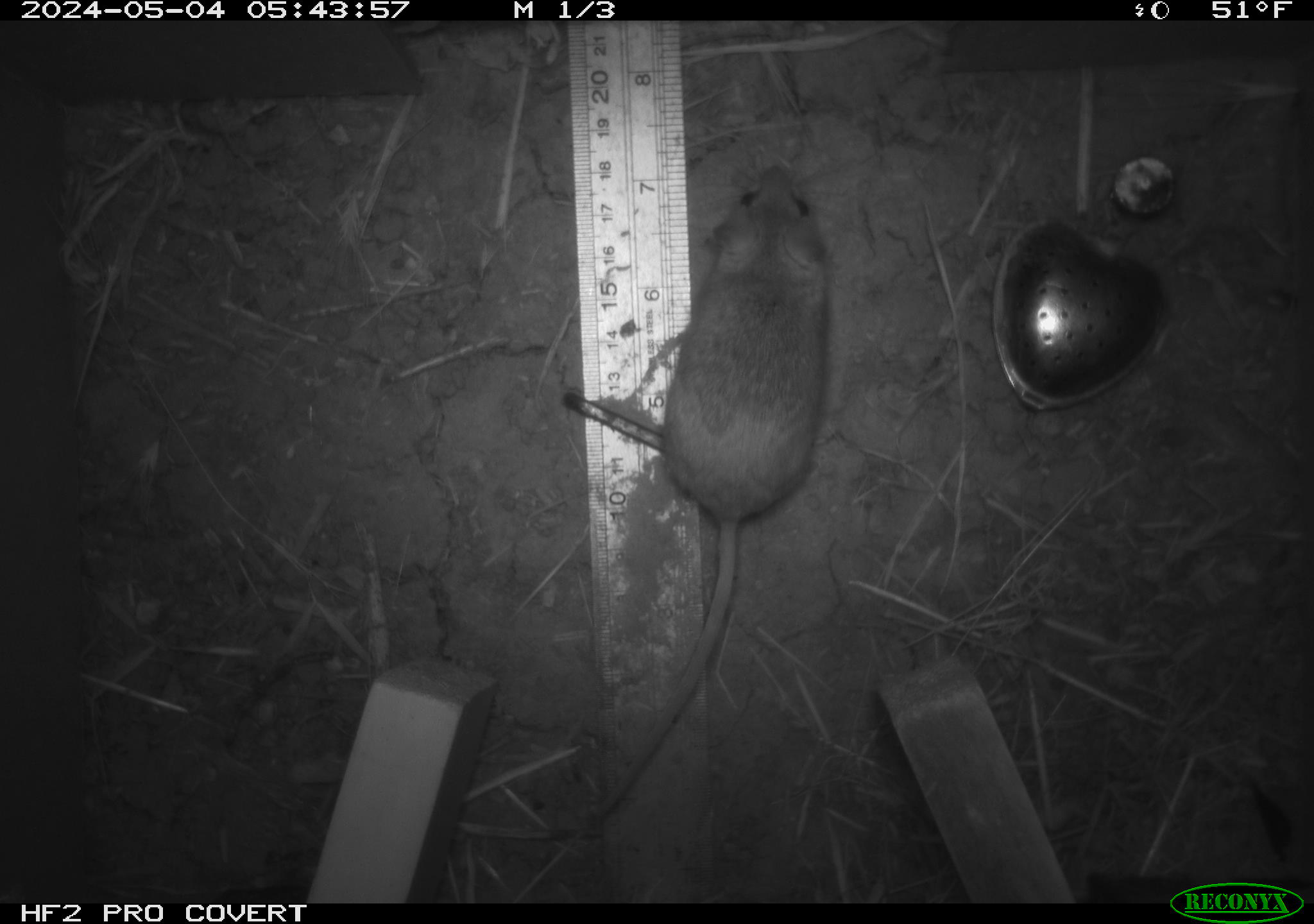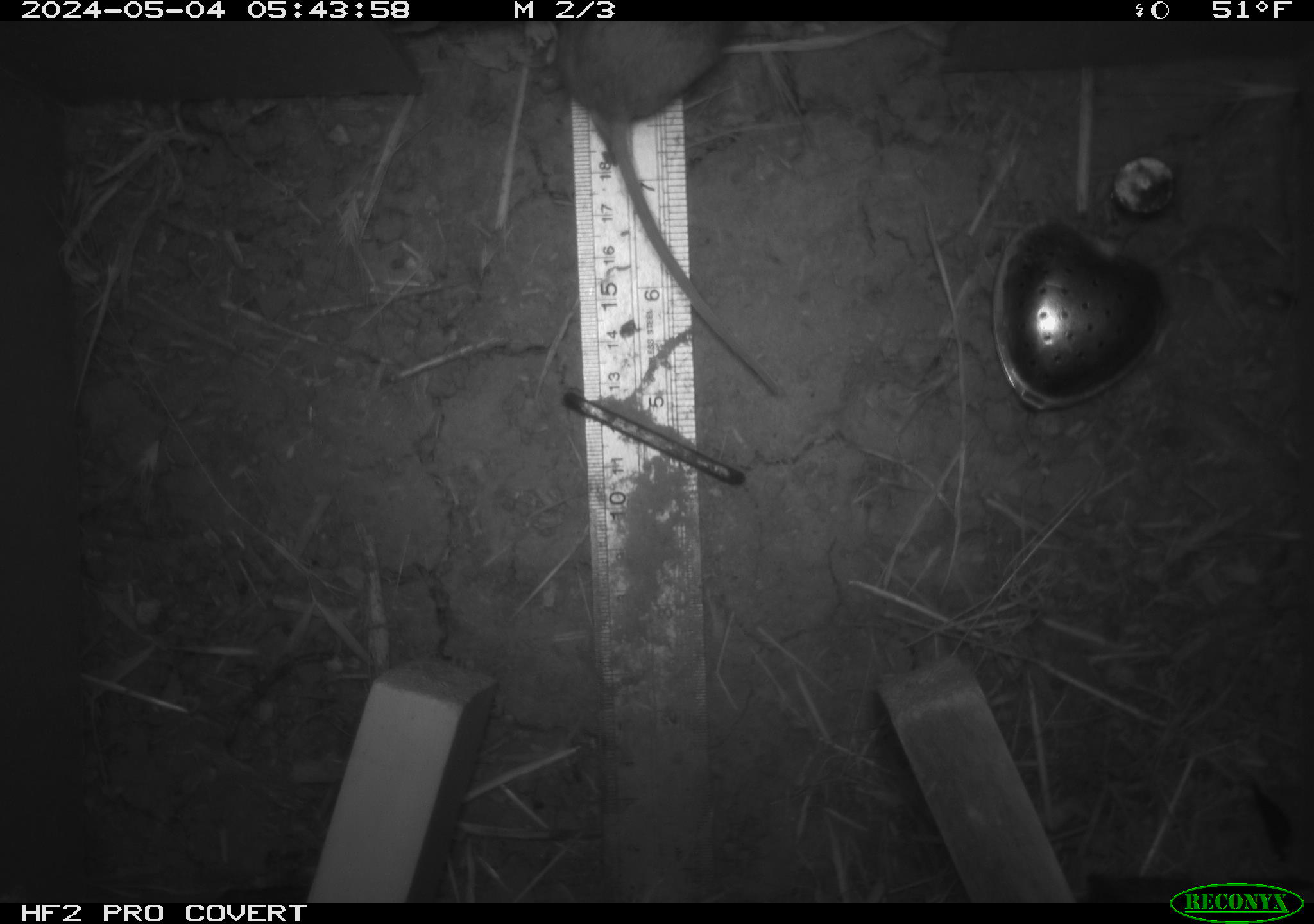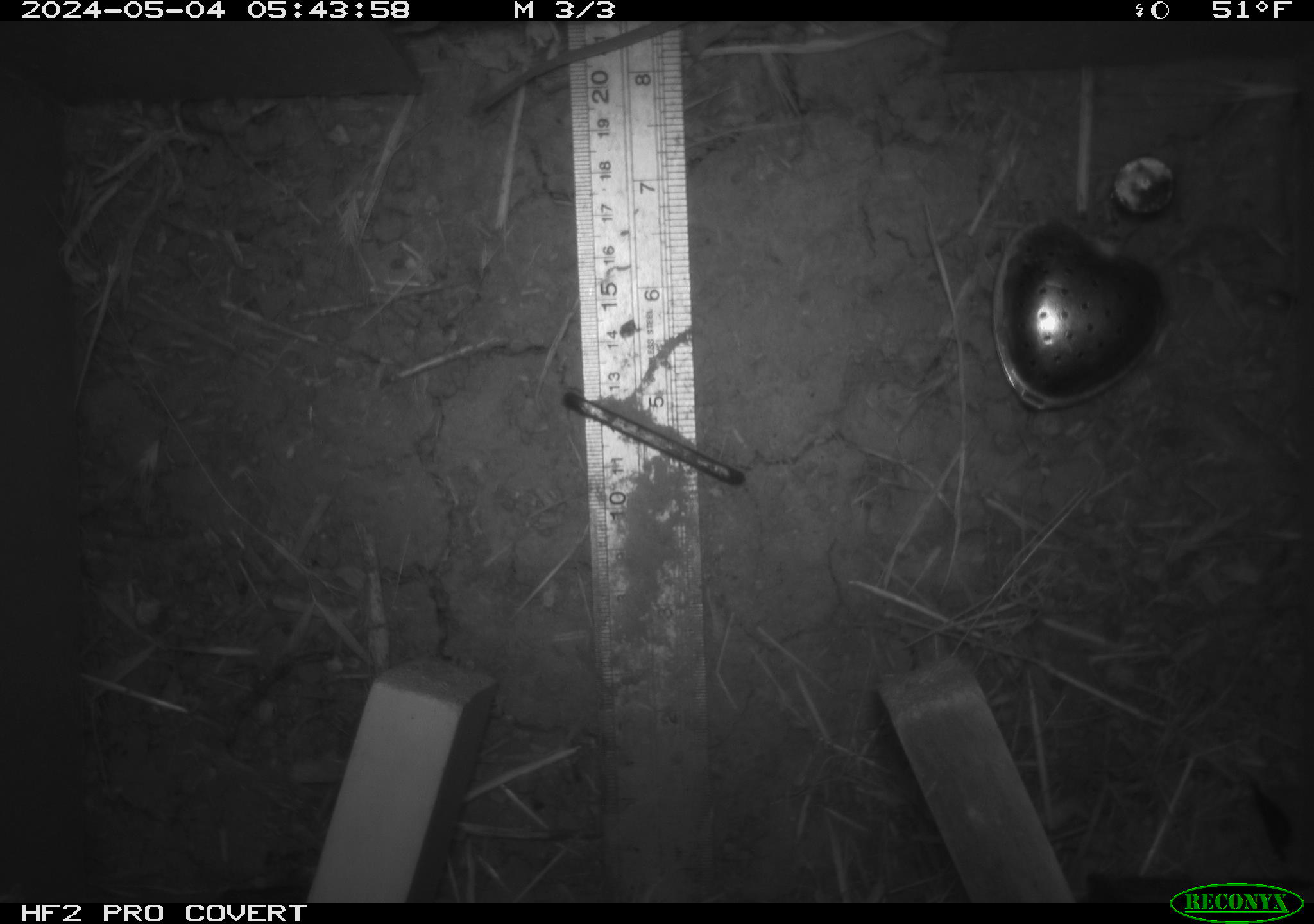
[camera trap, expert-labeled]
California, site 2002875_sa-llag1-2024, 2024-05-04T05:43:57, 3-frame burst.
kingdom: Animalia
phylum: Chordata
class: Mammalia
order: Rodentia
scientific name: Rodentia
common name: mouse species